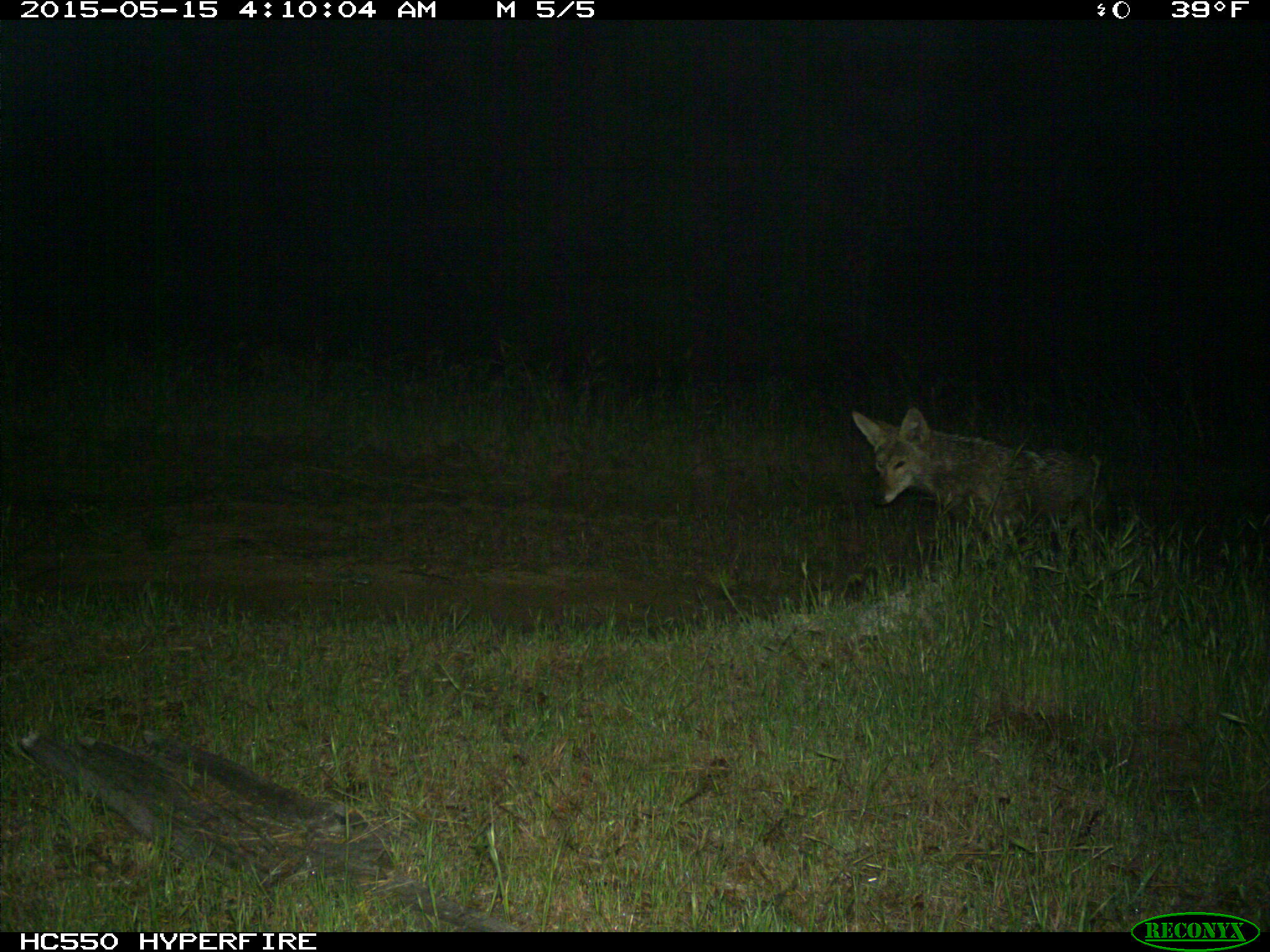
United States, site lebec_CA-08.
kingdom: Animalia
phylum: Chordata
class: Mammalia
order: Carnivora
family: Canidae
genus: Canis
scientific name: Canis latrans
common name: coyote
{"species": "Canis latrans (coyote)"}